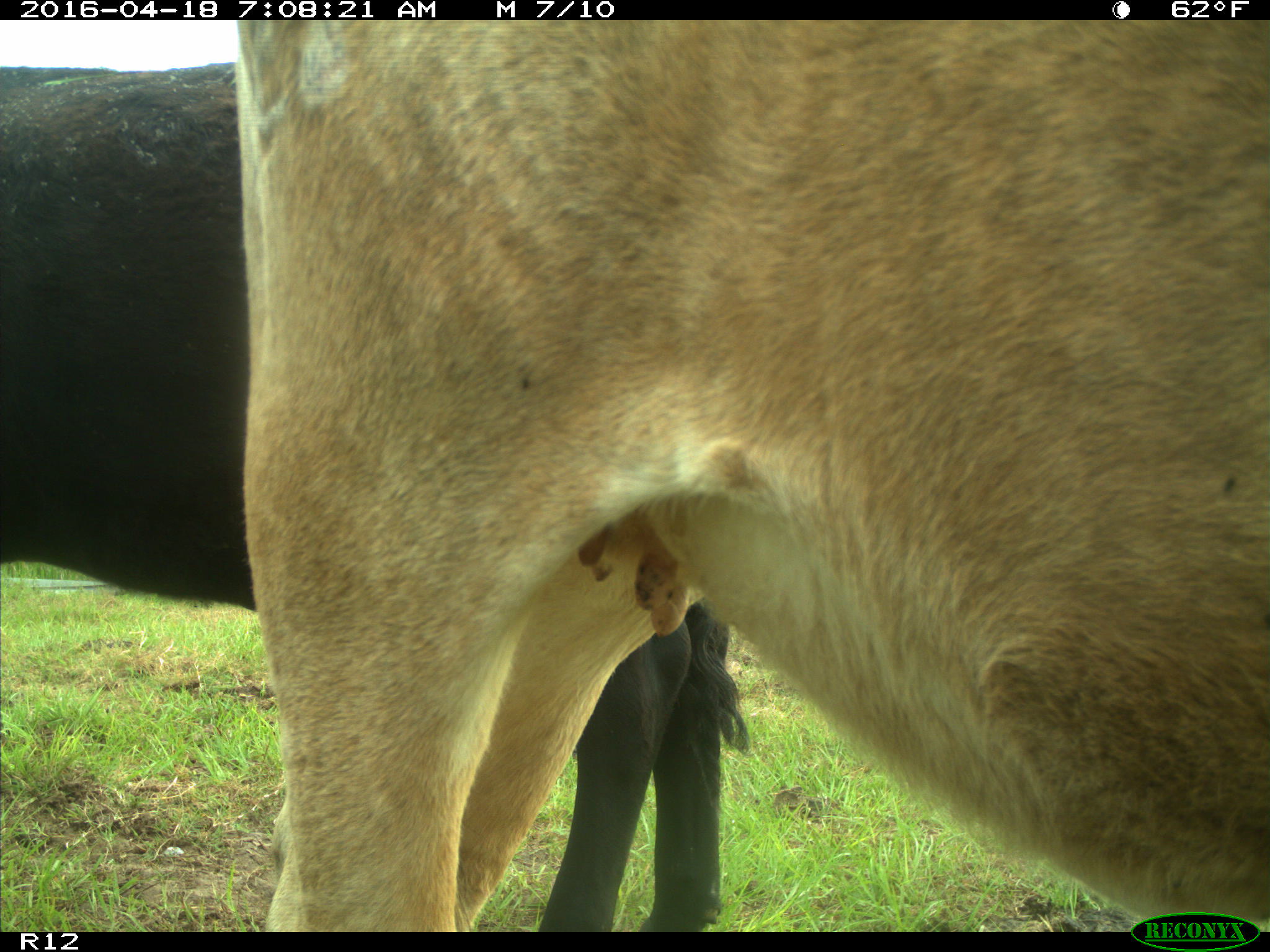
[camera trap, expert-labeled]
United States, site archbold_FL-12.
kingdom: Animalia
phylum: Chordata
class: Mammalia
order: Artiodactyla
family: Bovidae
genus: Bos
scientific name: Bos taurus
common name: domestic cow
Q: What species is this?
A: Bos taurus (domestic cow).